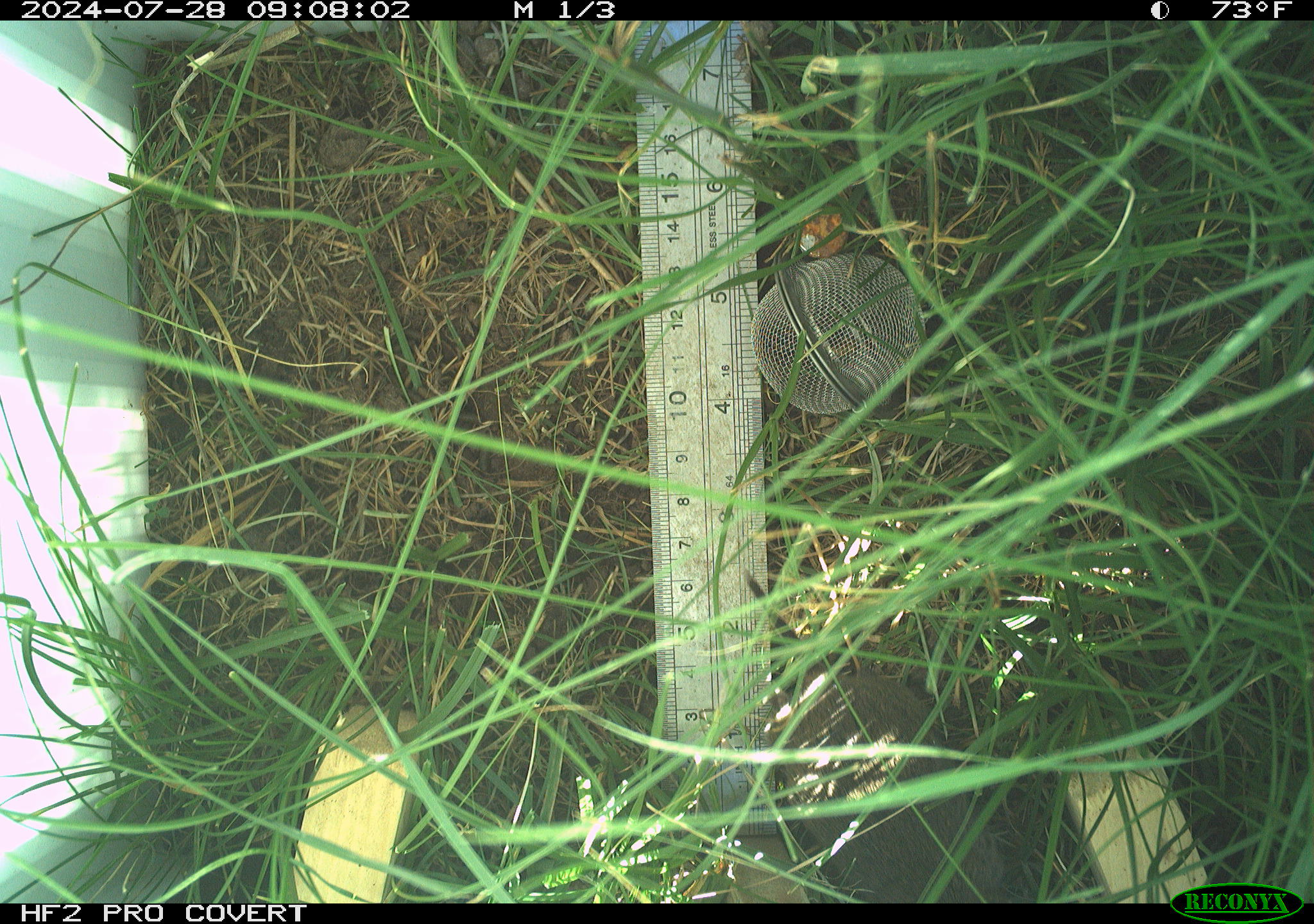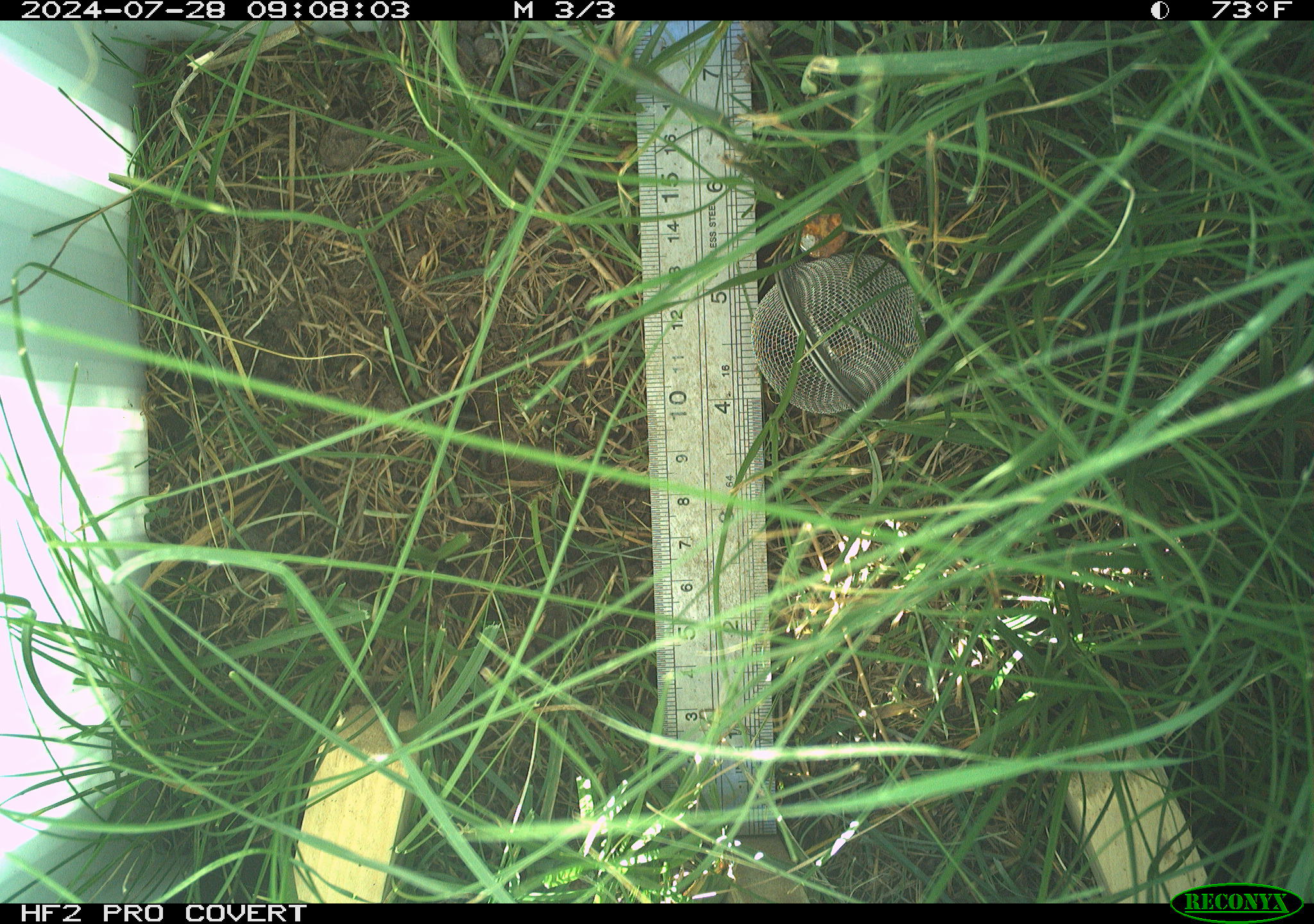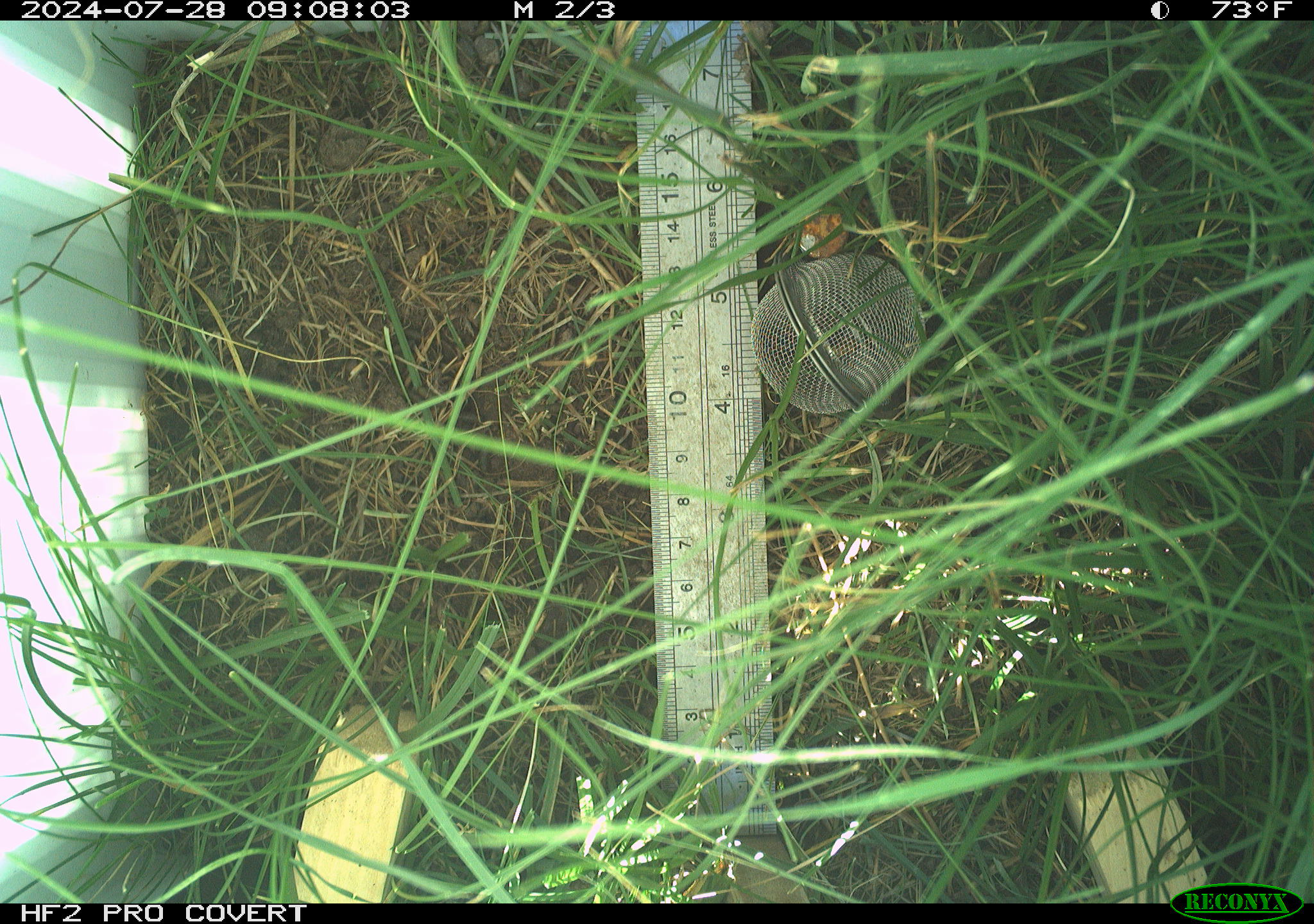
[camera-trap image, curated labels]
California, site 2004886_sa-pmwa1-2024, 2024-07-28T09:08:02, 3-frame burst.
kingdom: Animalia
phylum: Chordata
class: Mammalia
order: Rodentia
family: Cricetidae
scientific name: Arvicolinae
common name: voles, lemmings, and muskrats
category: arvicolinae subfamily